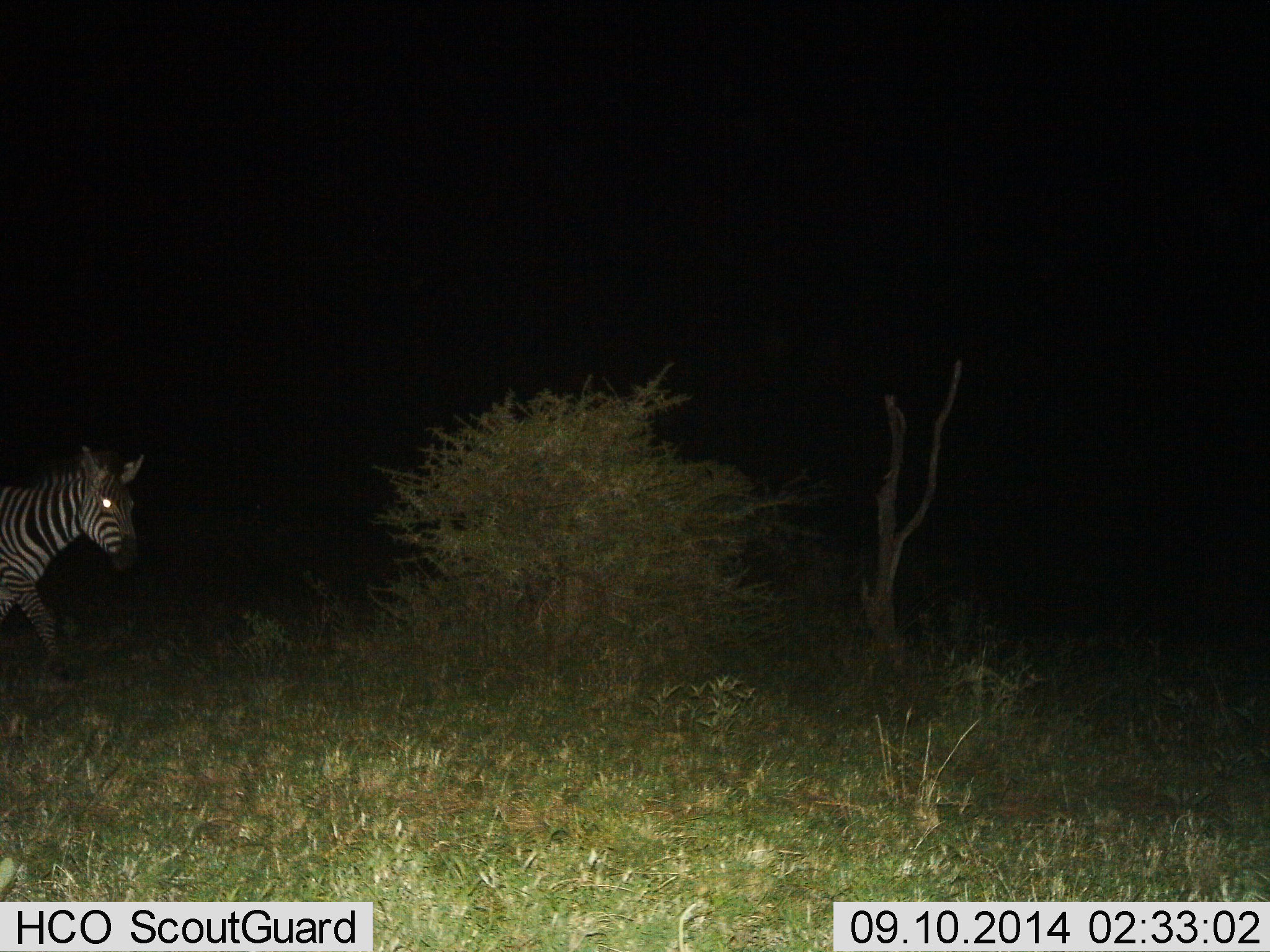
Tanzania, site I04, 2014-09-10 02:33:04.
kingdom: Animalia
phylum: Chordata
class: Mammalia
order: Perissodactyla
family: Equidae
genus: Equus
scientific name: Equus quagga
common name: plains zebra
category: zebra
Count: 1.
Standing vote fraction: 20%.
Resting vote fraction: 0%.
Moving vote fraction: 80%.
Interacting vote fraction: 0%.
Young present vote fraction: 0%.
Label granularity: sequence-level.